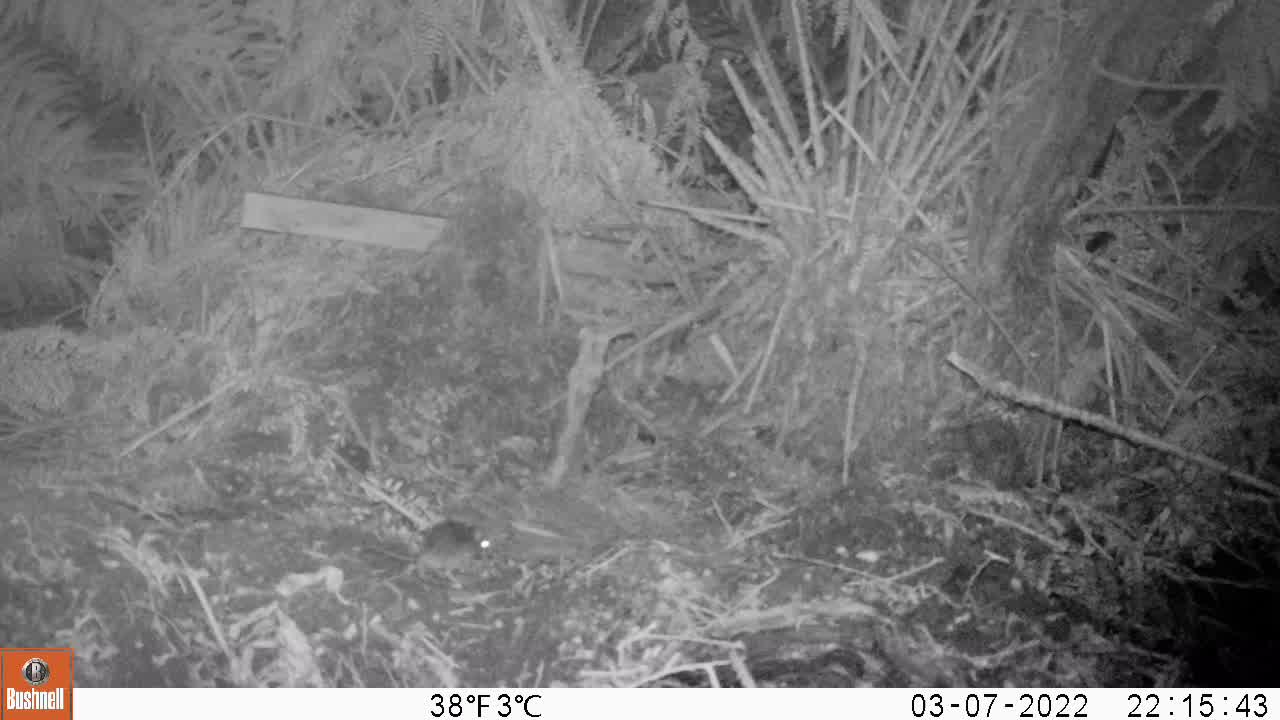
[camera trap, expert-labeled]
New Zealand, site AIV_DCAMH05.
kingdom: Animalia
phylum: Chordata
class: Mammalia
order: Rodentia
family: Muridae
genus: Mus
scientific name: Mus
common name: mouse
Mouse (Mus).